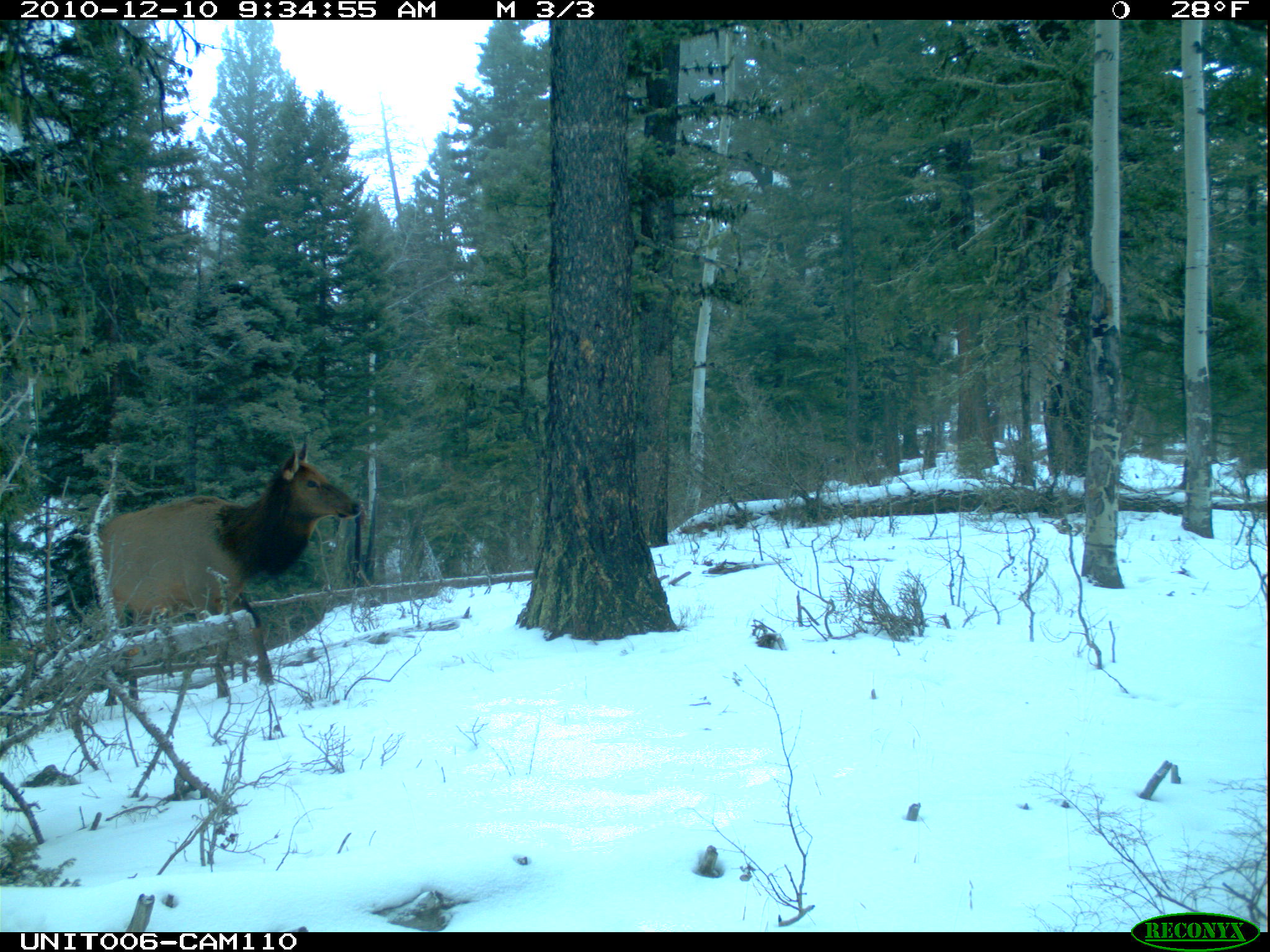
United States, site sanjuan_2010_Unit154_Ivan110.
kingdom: Animalia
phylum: Chordata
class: Mammalia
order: Artiodactyla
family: Cervidae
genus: Cervus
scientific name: Cervus elaphus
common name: red deer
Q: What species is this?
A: Cervus elaphus (red deer).